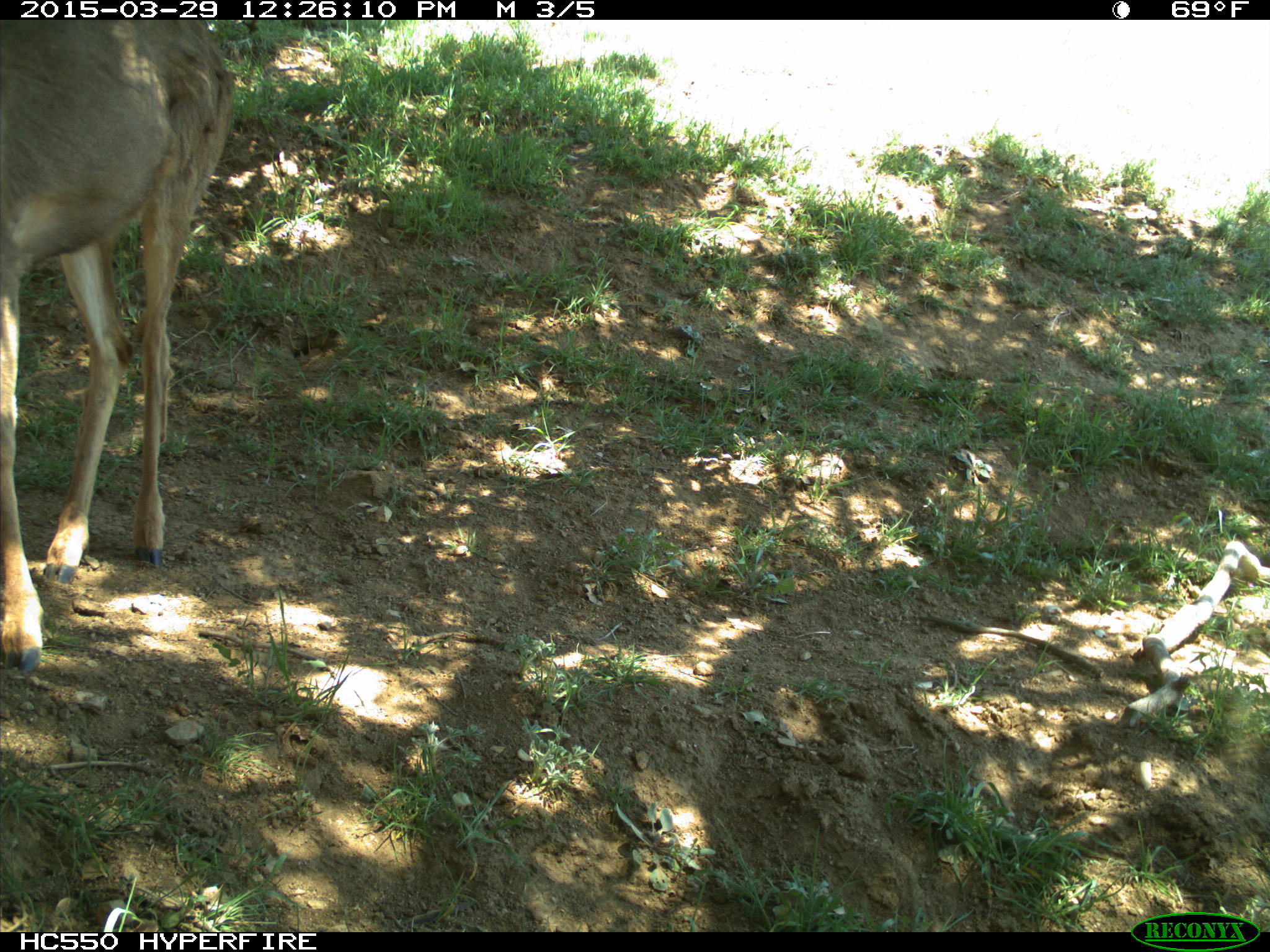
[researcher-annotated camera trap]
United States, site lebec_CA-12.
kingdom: Animalia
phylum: Chordata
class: Mammalia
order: Artiodactyla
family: Cervidae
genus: Odocoileus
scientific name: Odocoileus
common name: deer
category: unidentified deer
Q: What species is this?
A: Unidentified deer (deer) (Odocoileus).